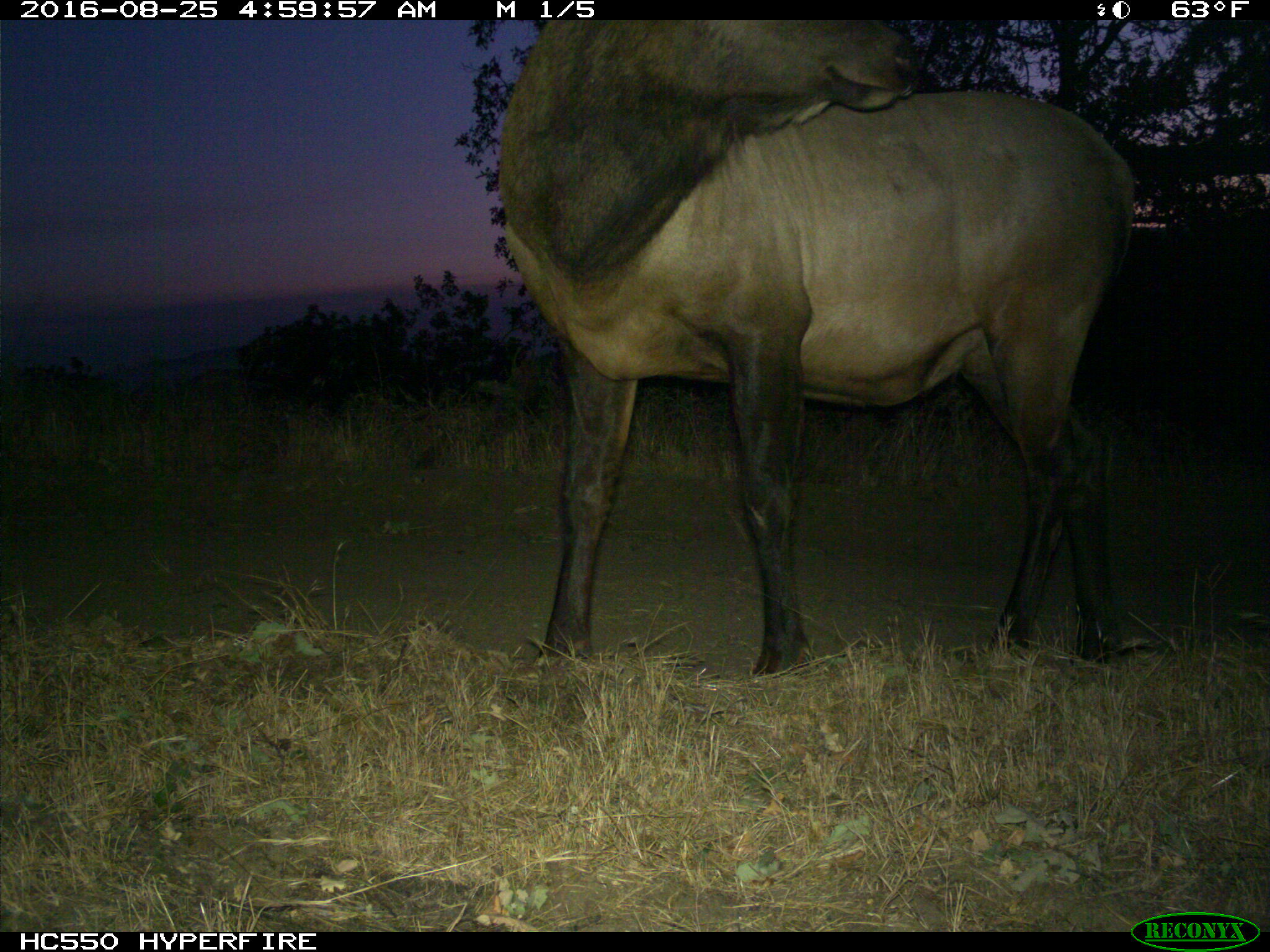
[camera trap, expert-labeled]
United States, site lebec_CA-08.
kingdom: Animalia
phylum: Chordata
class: Mammalia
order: Artiodactyla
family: Cervidae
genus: Cervus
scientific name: Cervus canadensis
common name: elk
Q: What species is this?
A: Cervus canadensis (elk).